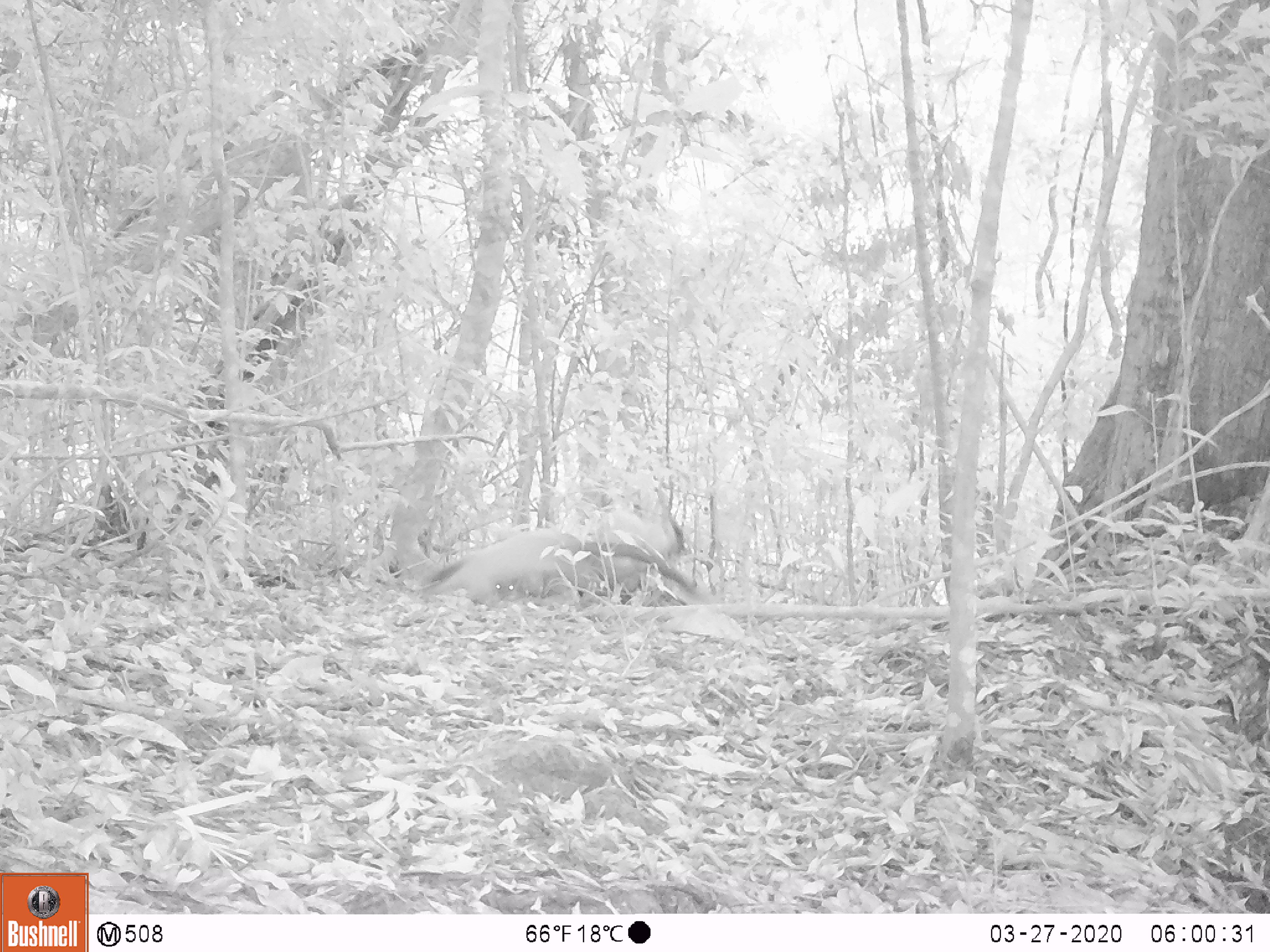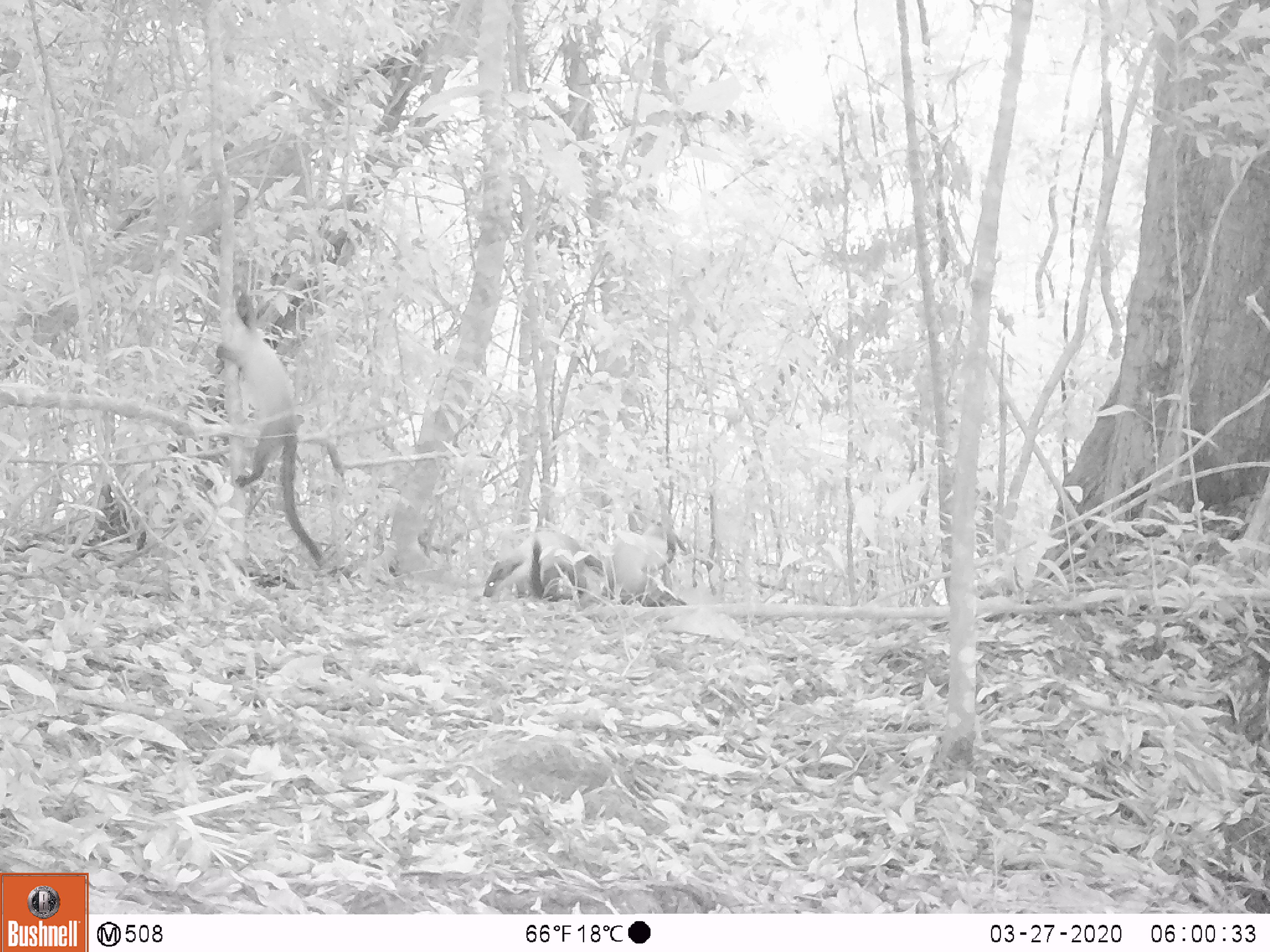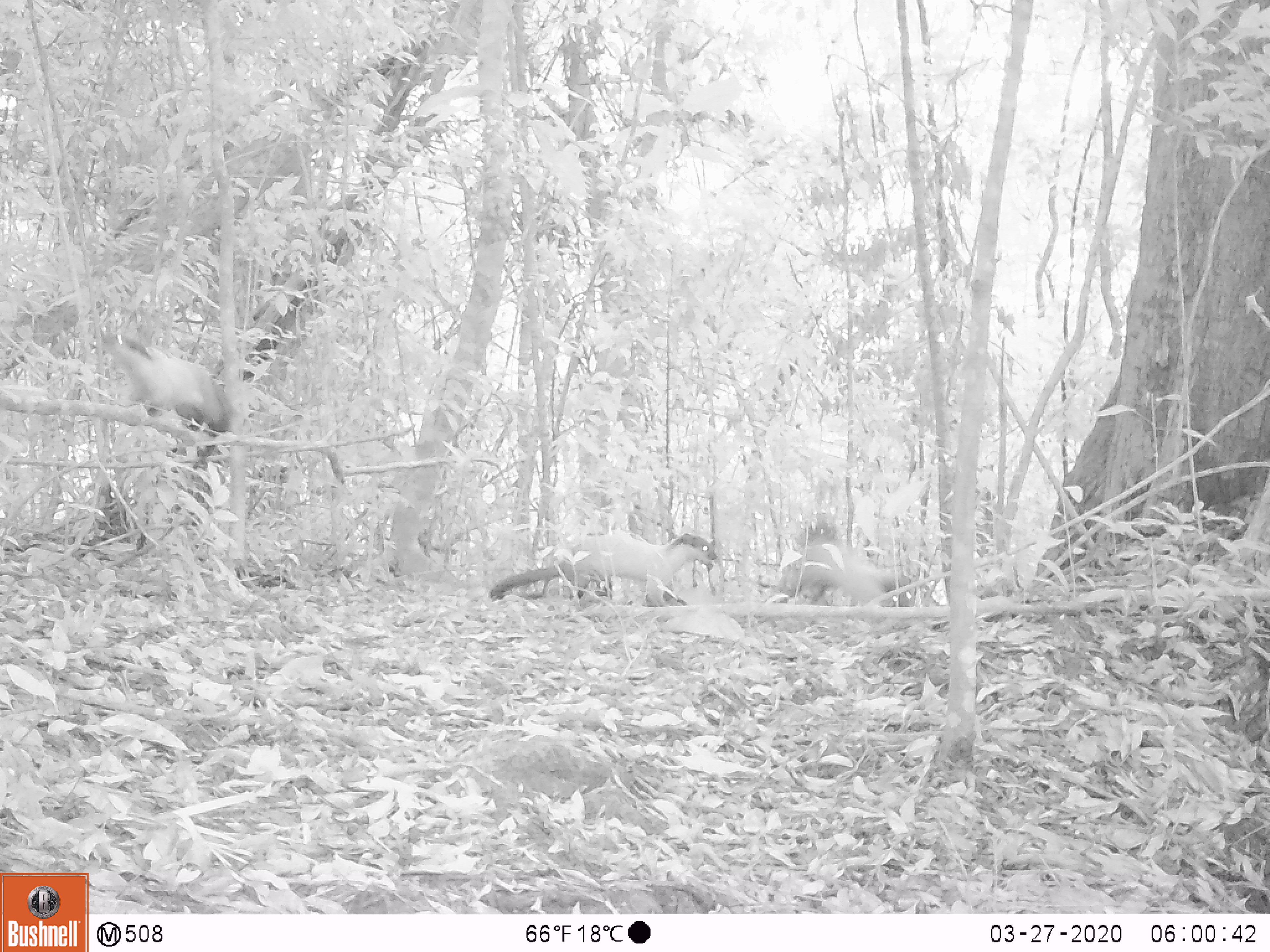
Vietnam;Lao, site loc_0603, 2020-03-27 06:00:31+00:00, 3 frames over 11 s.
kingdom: Animalia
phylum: Chordata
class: Mammalia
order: Carnivora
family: Mustelidae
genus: Martes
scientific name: Martes flavigula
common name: yellow-throated marten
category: yellow throated marten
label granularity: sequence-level